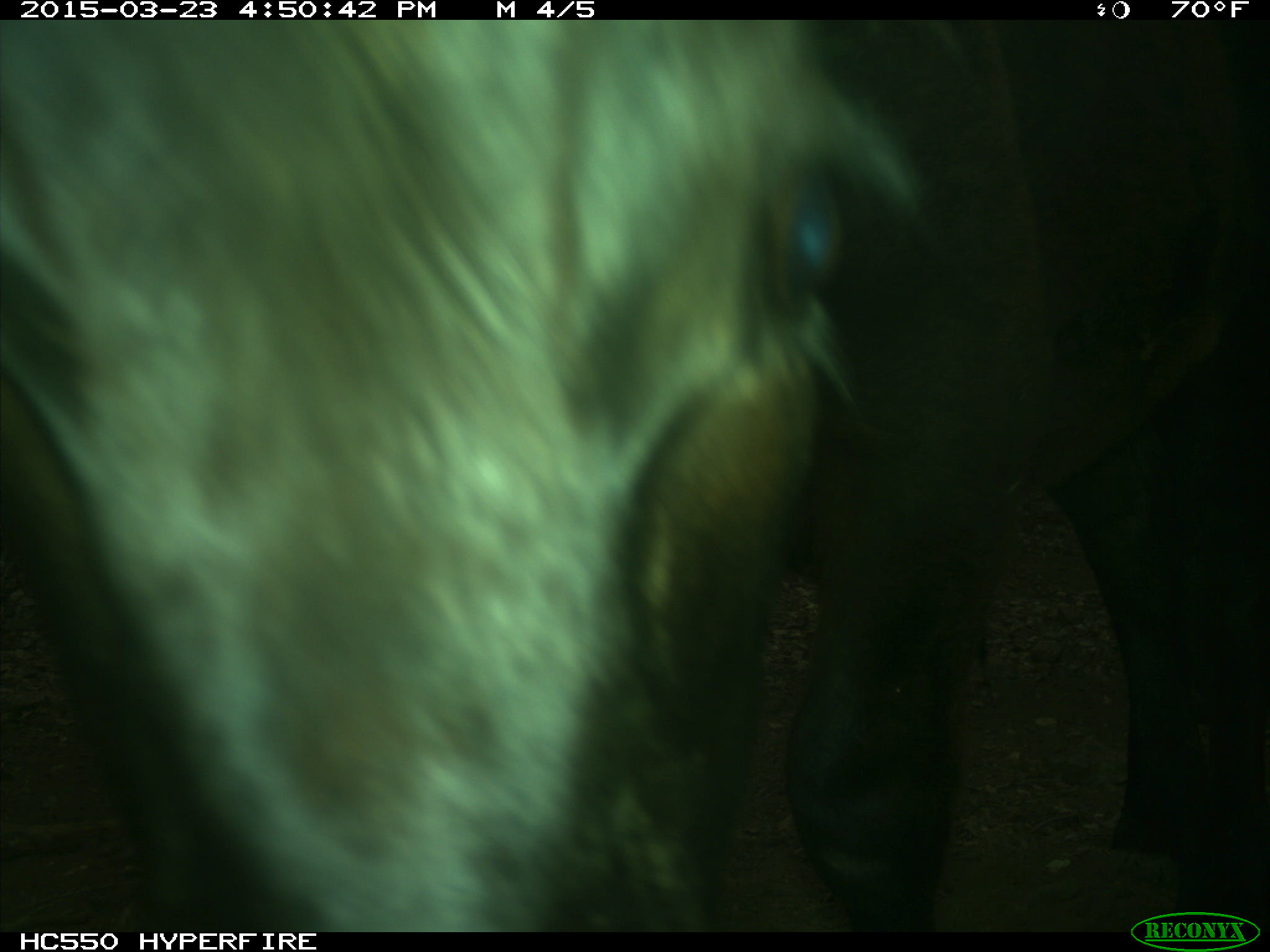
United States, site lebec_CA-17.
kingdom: Animalia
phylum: Chordata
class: Mammalia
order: Artiodactyla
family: Bovidae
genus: Bos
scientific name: Bos taurus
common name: domestic cow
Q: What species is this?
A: Bos taurus (domestic cow).